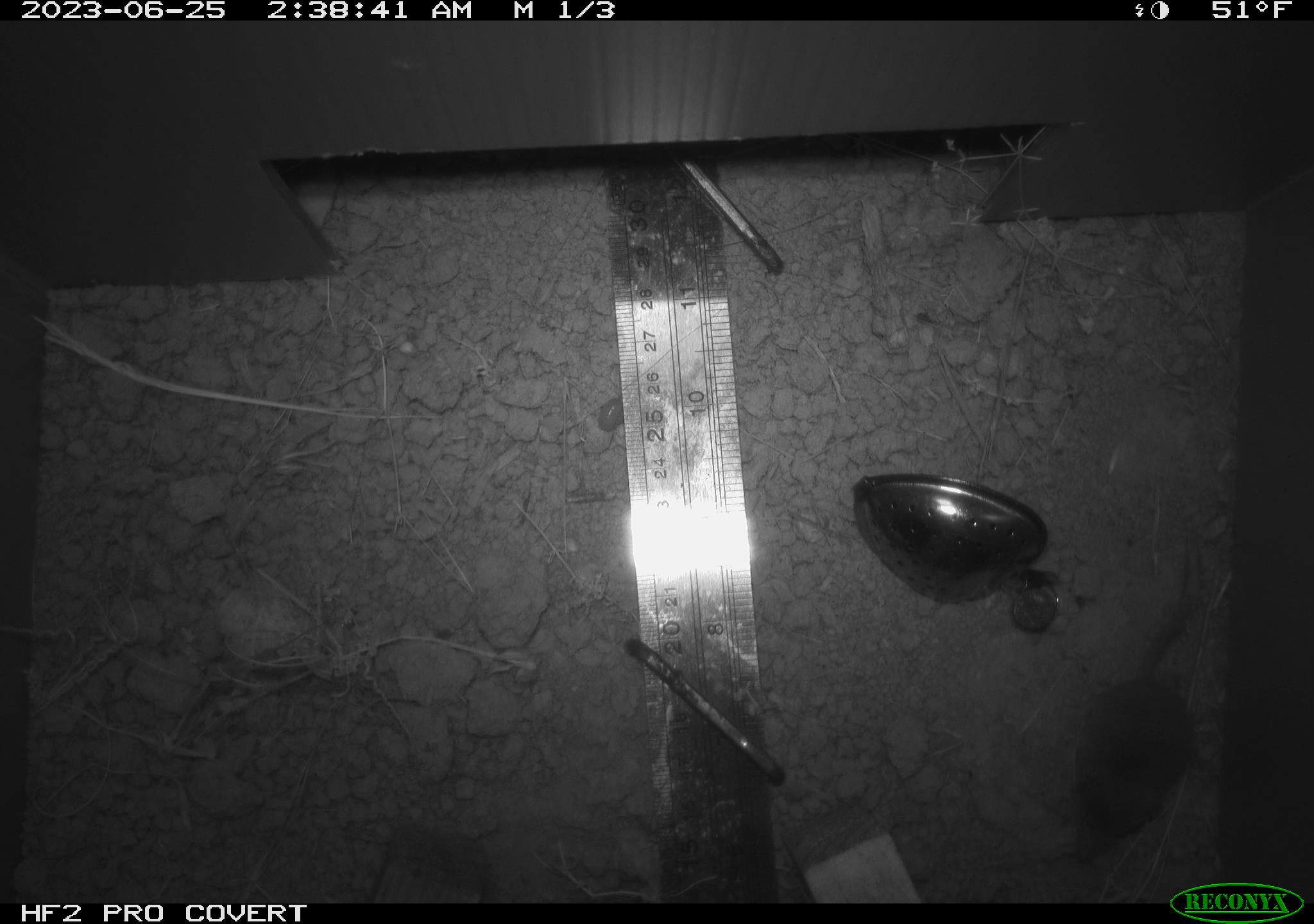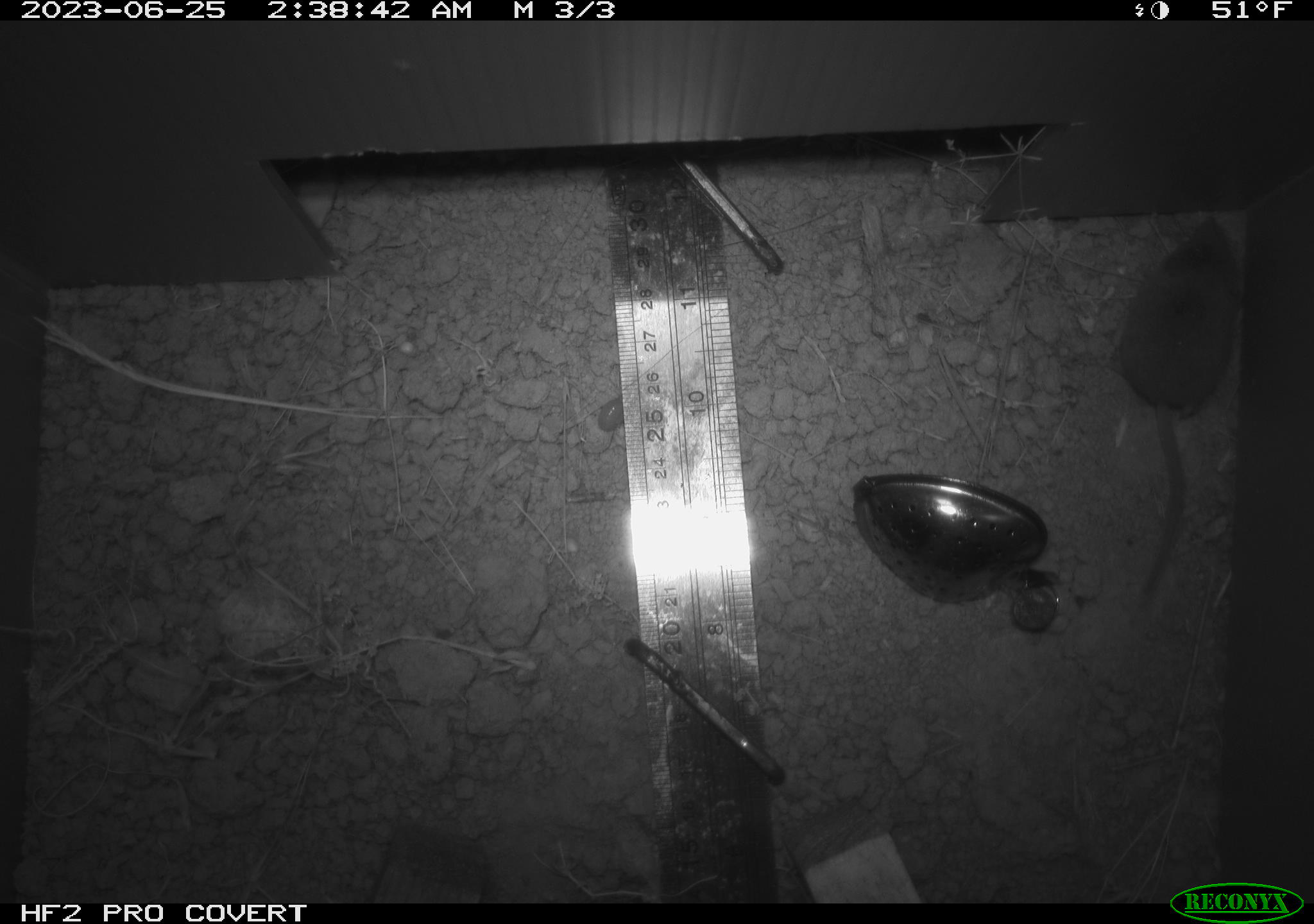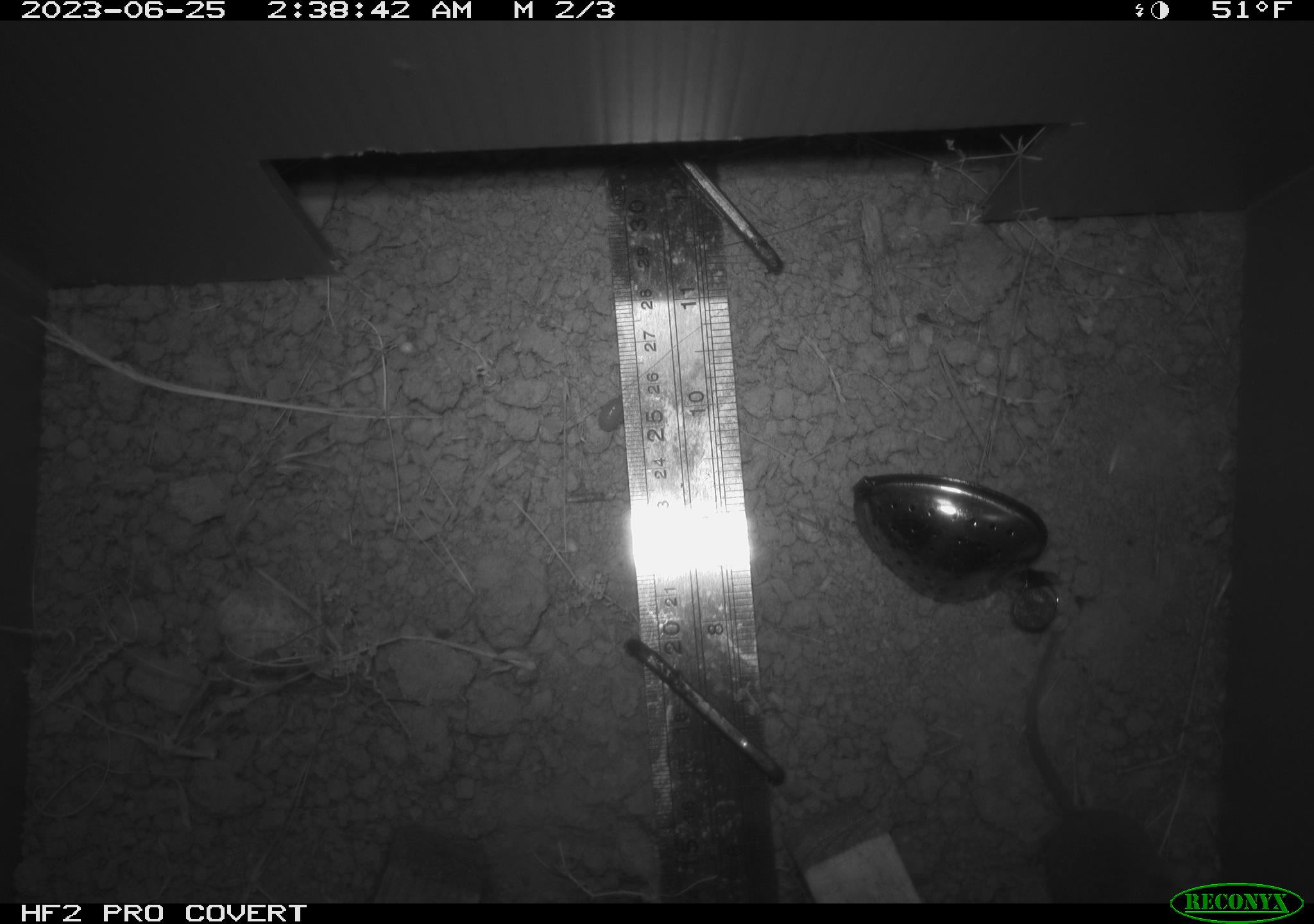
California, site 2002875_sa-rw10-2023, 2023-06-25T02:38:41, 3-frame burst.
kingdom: Animalia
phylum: Chordata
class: Mammalia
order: Eulipotyphla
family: Soricidae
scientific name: Soricidae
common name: shrews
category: soricidae family